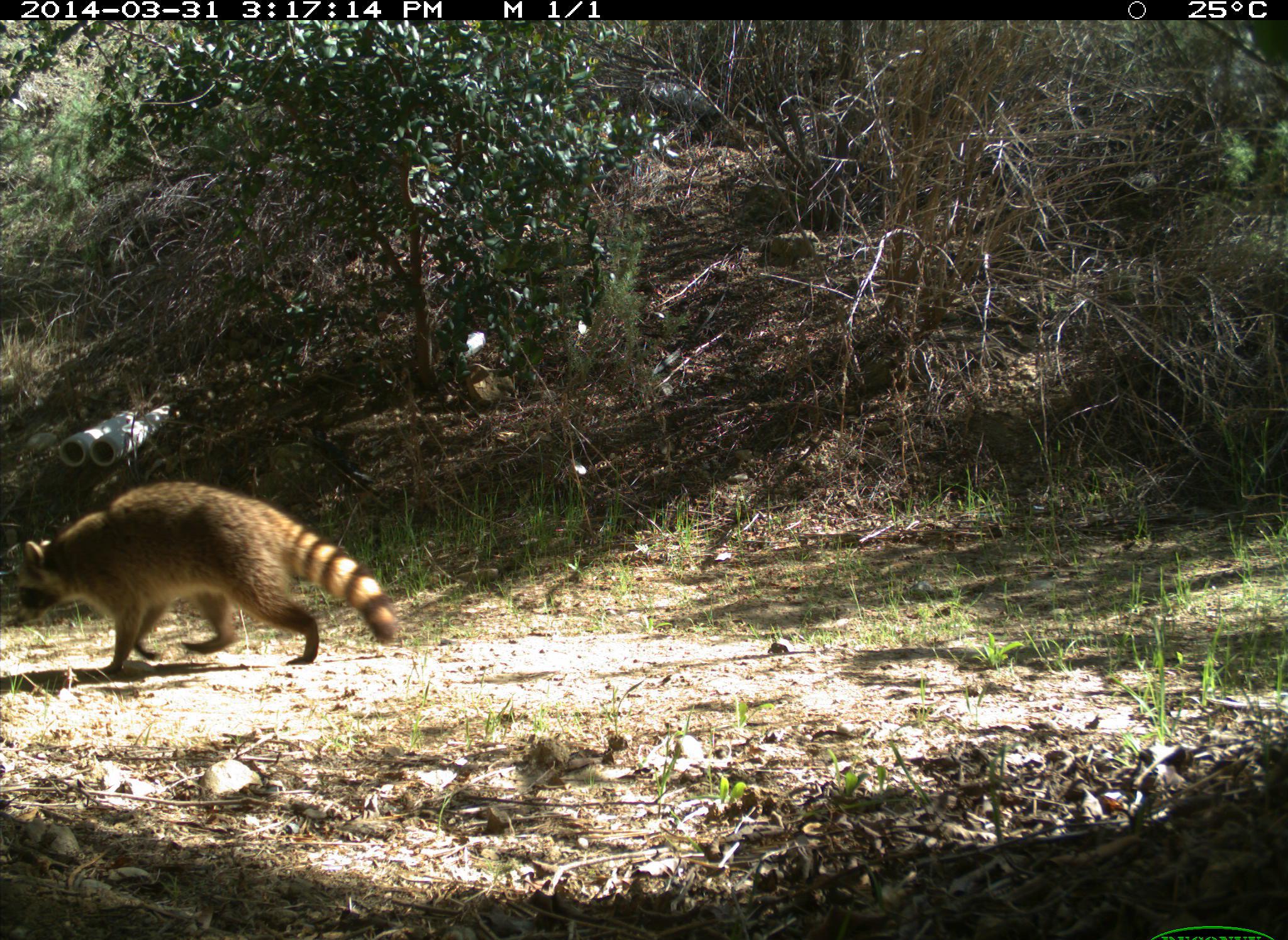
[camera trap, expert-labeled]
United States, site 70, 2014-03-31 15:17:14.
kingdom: Animalia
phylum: Chordata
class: Mammalia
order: Carnivora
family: Procyonidae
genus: Procyon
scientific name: Procyon lotor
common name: raccoon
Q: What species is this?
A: Raccoon (Procyon lotor).